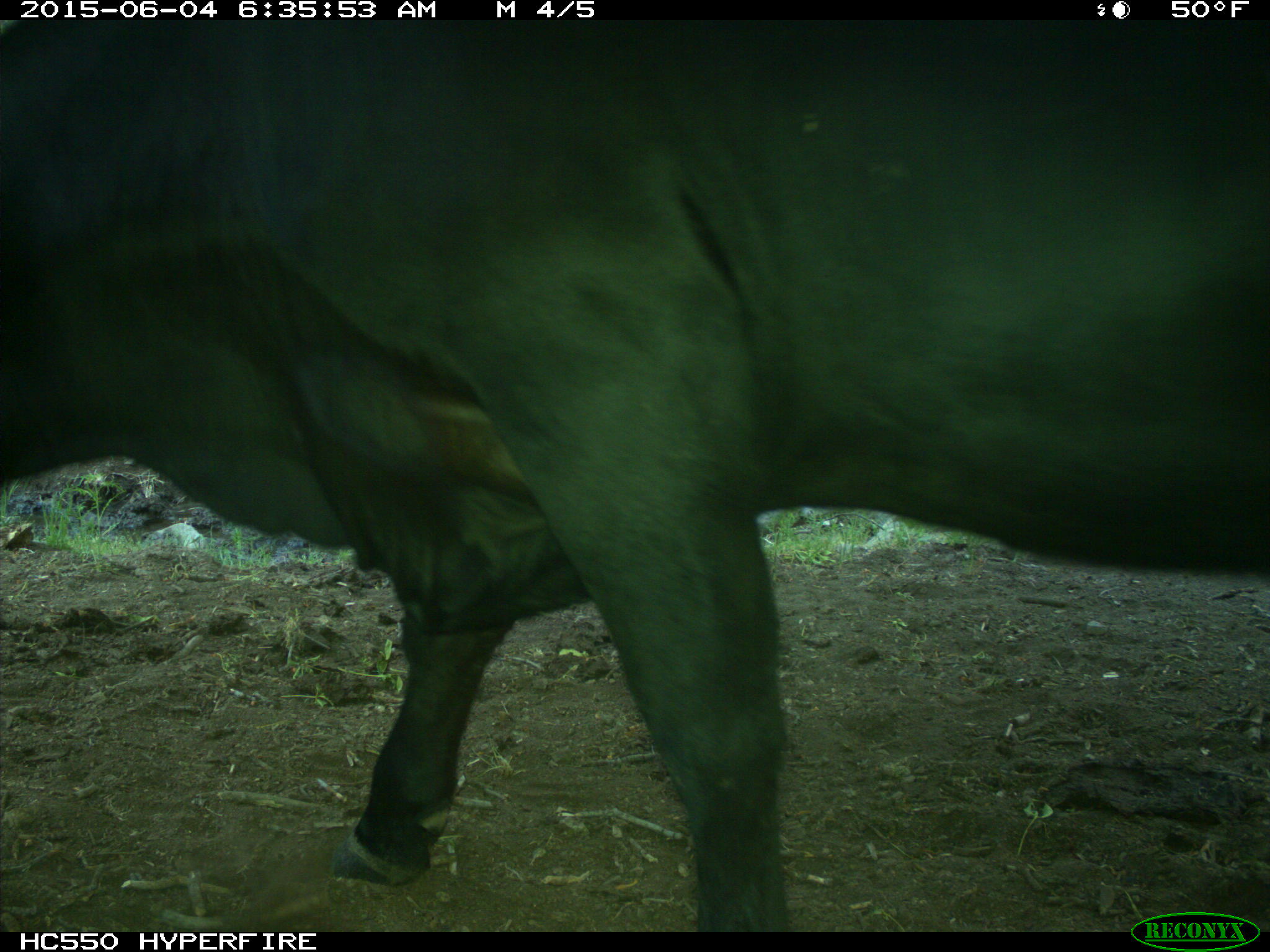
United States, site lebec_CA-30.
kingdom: Animalia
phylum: Chordata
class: Mammalia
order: Artiodactyla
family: Bovidae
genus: Bos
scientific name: Bos taurus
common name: domestic cow